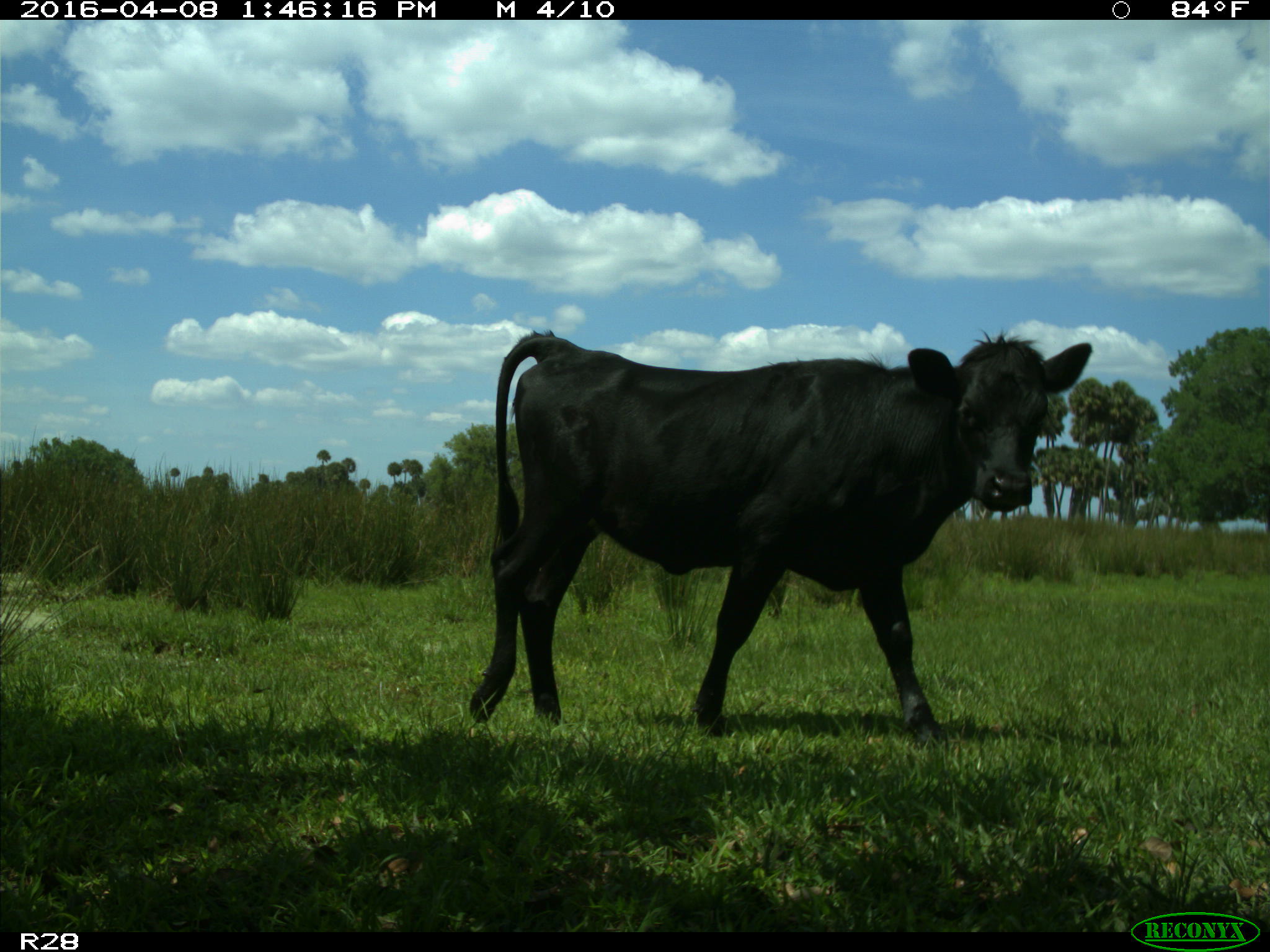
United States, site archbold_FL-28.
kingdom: Animalia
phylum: Chordata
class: Mammalia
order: Artiodactyla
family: Bovidae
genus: Bos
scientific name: Bos taurus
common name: domestic cow